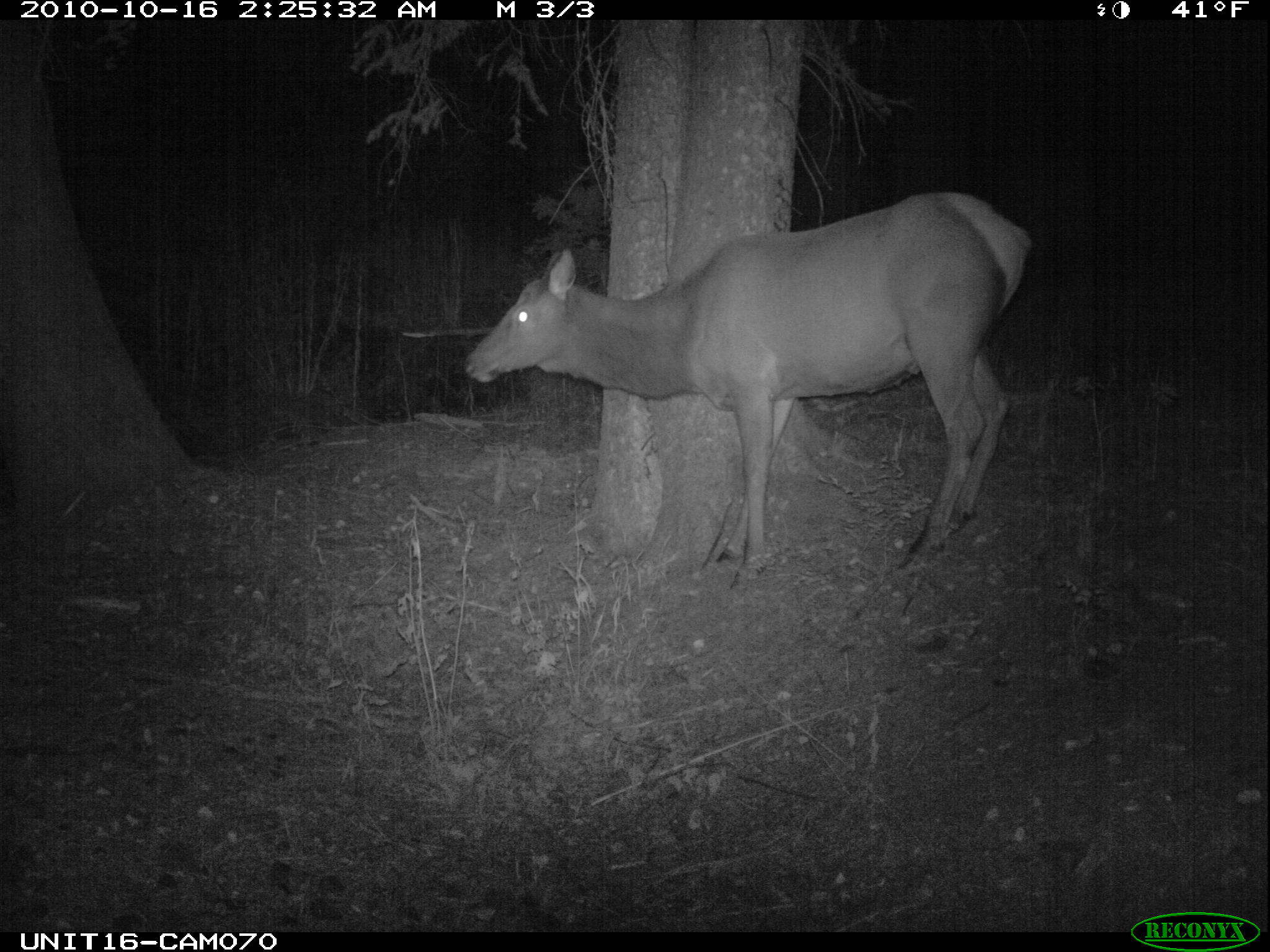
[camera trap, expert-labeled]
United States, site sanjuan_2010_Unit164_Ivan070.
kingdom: Animalia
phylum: Chordata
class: Mammalia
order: Artiodactyla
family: Cervidae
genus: Cervus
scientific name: Cervus elaphus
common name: red deer